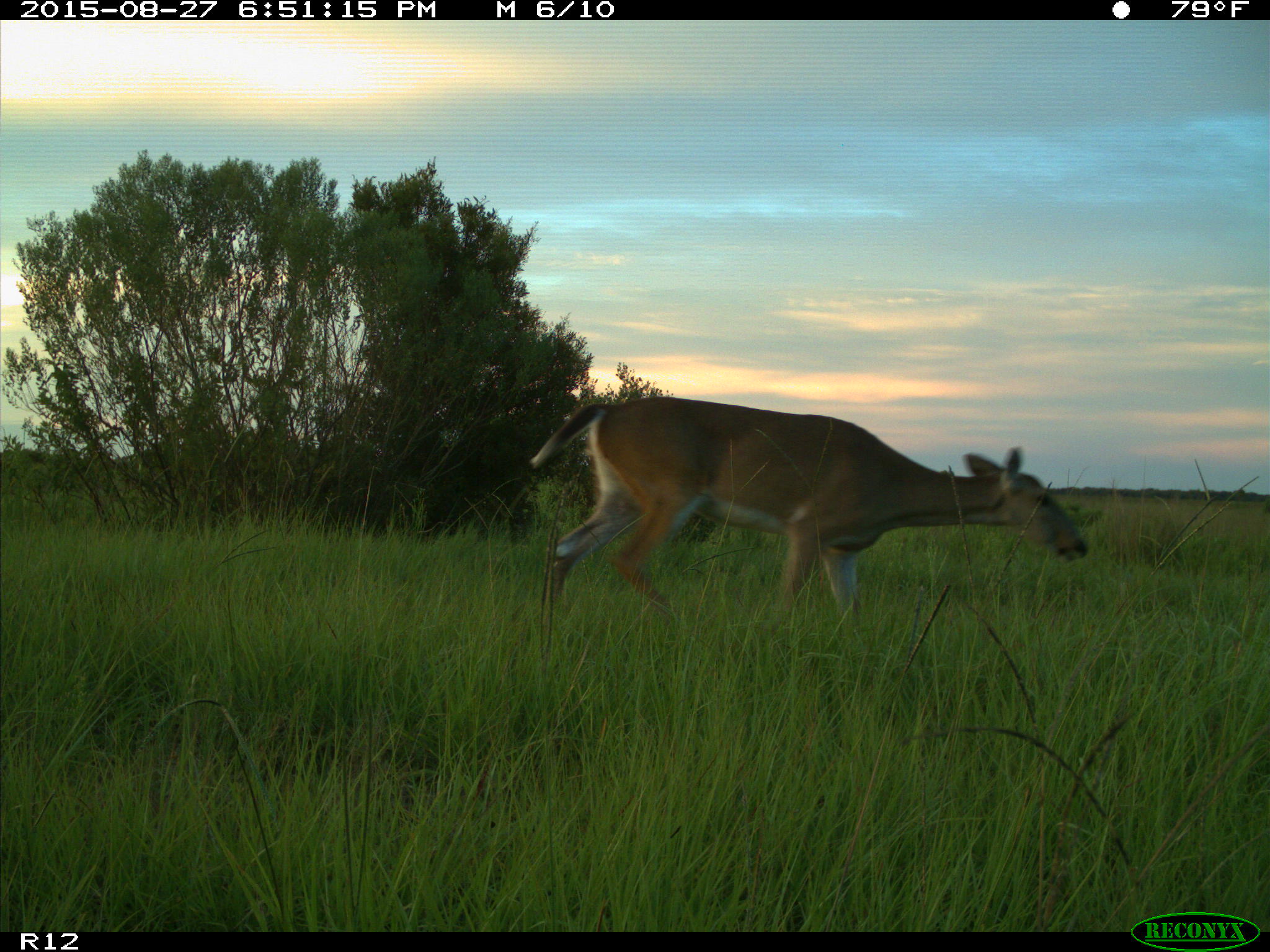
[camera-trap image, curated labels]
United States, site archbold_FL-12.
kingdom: Animalia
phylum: Chordata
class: Mammalia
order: Artiodactyla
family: Cervidae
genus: Odocoileus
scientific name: Odocoileus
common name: deer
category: unidentified deer